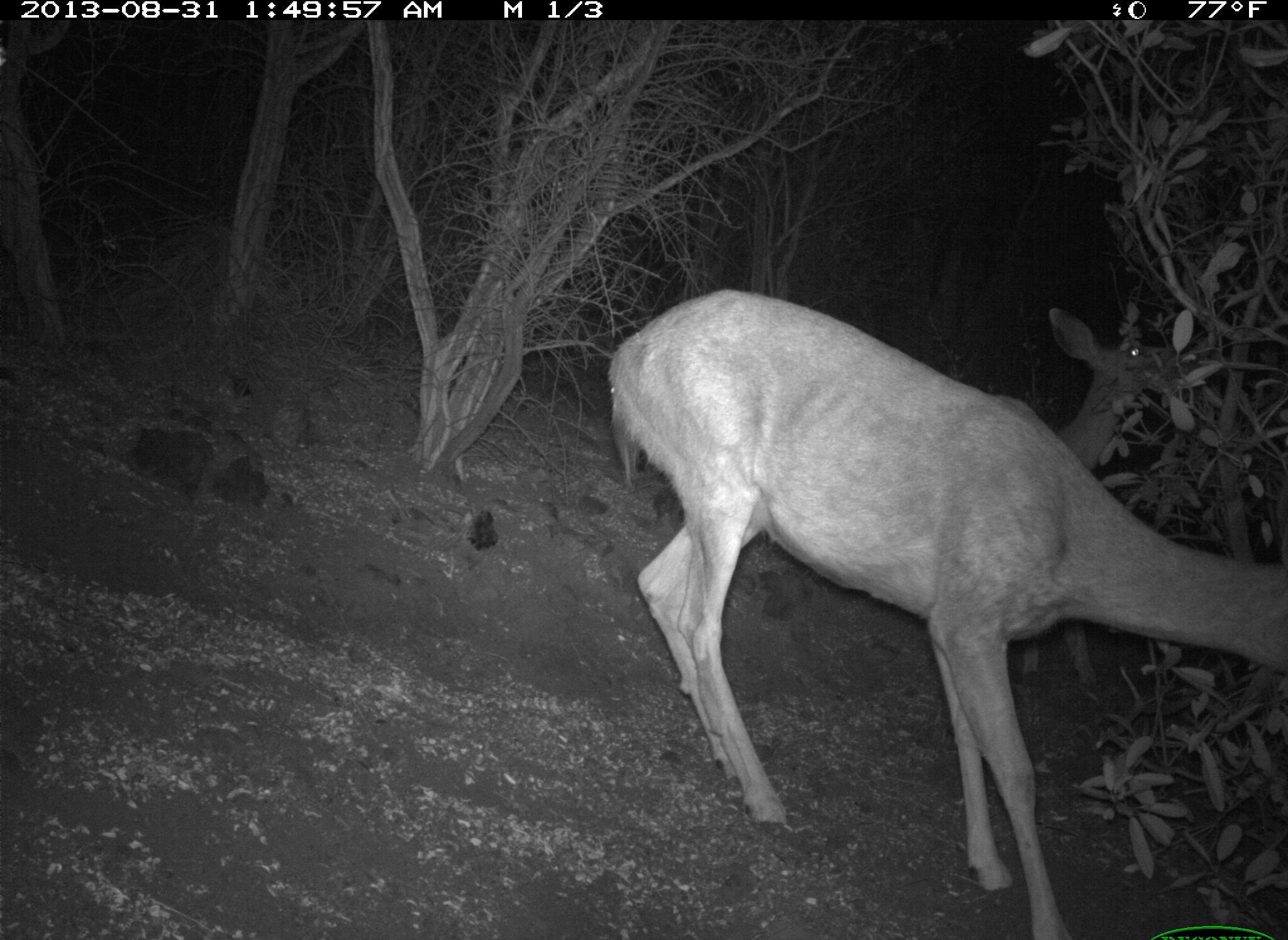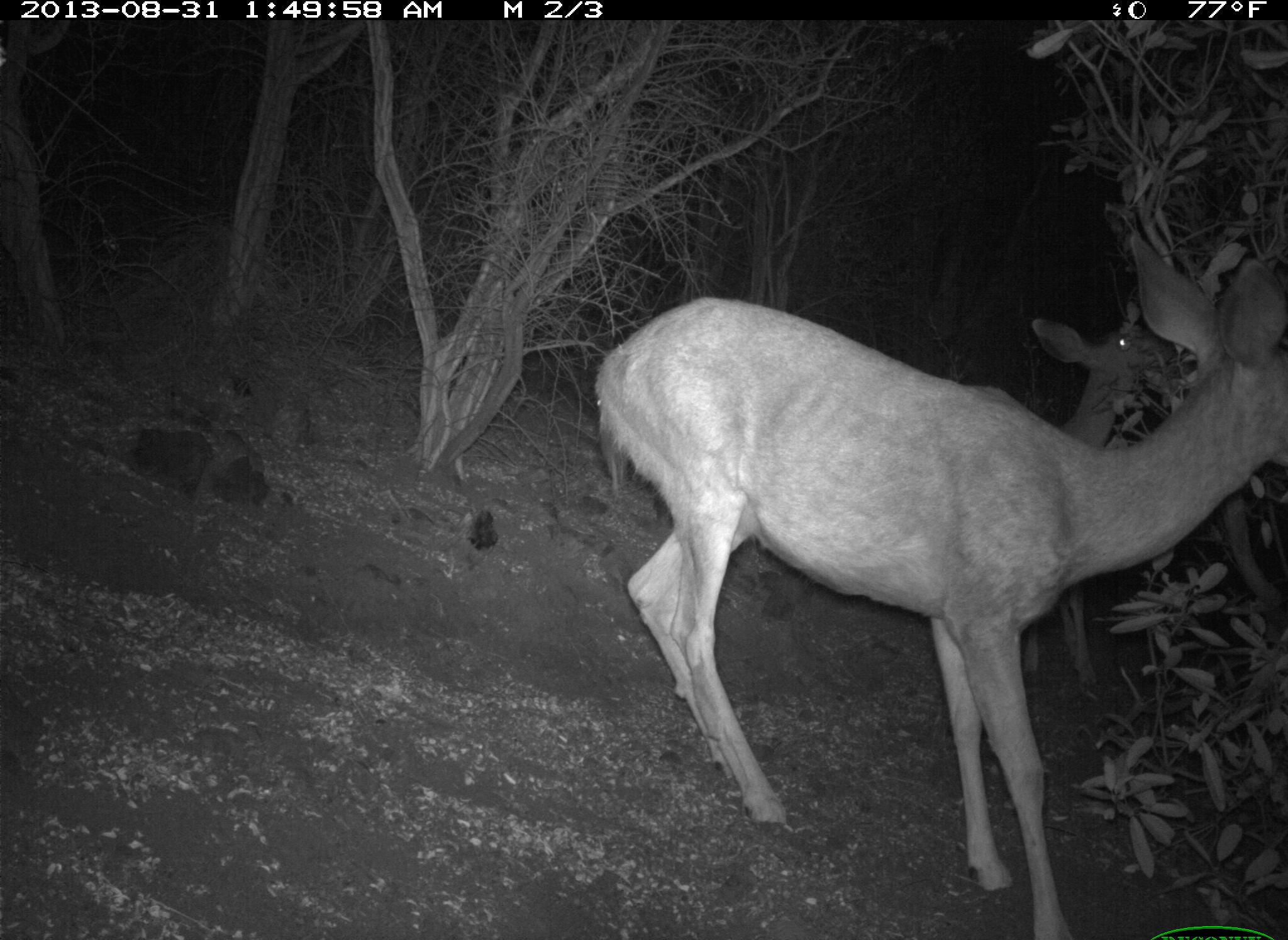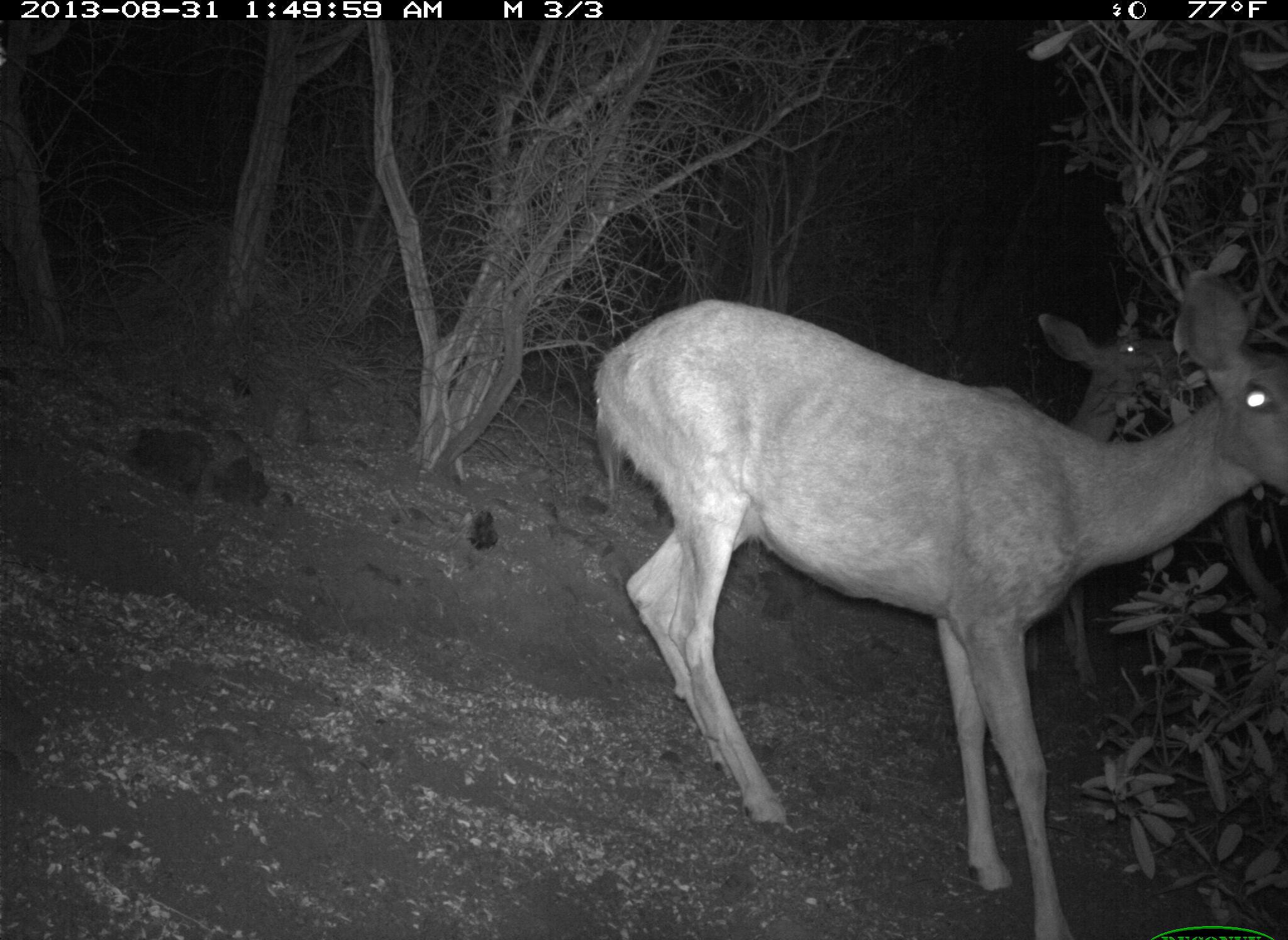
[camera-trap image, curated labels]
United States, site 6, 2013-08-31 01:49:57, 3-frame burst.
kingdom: Animalia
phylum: Chordata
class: Mammalia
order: Artiodactyla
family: Cervidae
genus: Odocoileus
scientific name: Odocoileus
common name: deer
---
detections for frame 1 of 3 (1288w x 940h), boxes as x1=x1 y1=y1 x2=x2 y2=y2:
deer: x1=606 y1=288 x2=1288 y2=940; x1=1016 y1=303 x2=1194 y2=683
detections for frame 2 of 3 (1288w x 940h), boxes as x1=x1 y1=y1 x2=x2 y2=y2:
deer: x1=593 y1=235 x2=1288 y2=940; x1=1019 y1=299 x2=1168 y2=688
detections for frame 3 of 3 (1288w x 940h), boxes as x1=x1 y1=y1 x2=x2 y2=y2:
deer: x1=593 y1=268 x2=1288 y2=940; x1=1016 y1=287 x2=1194 y2=695